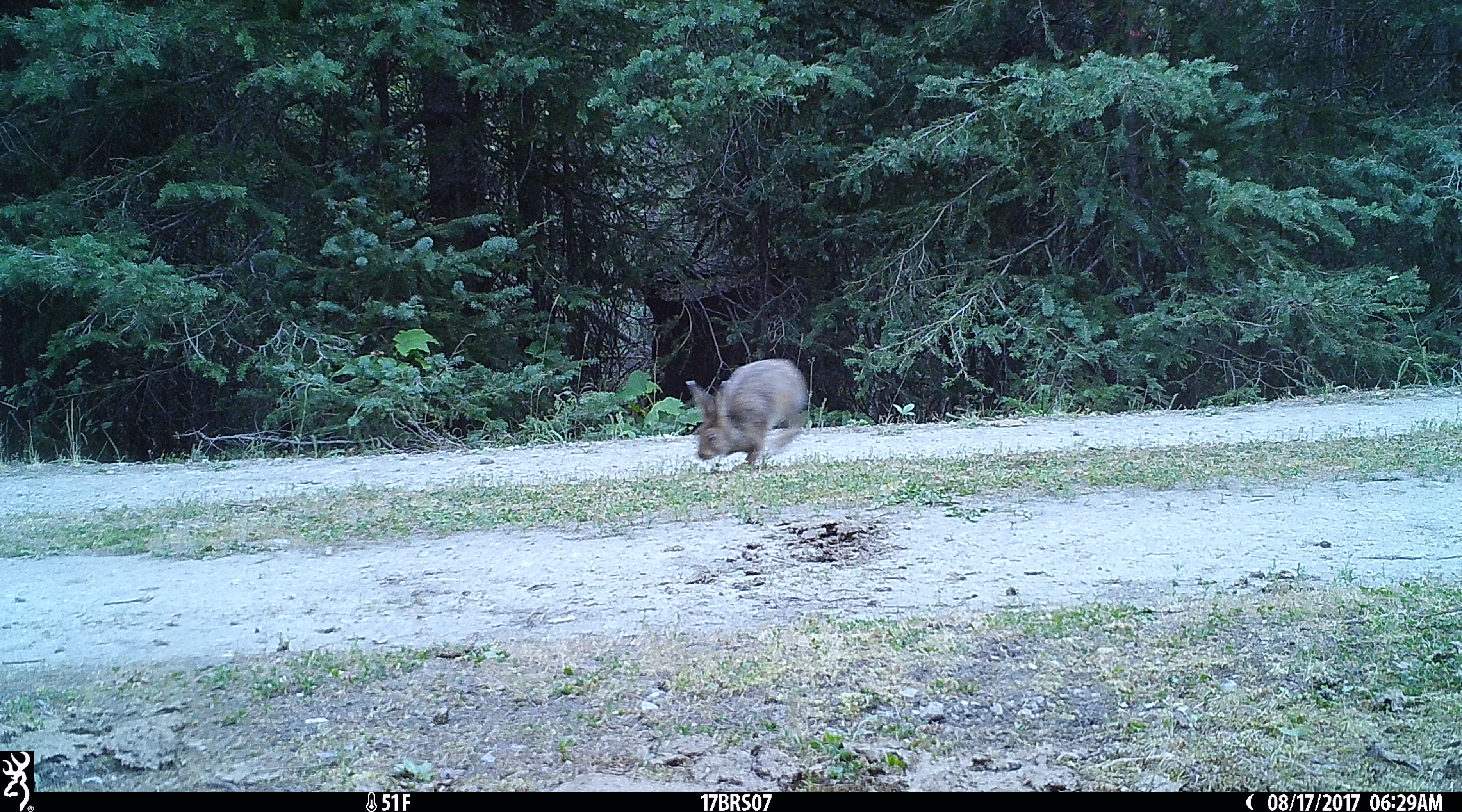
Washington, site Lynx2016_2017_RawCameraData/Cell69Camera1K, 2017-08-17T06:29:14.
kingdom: Animalia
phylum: Chordata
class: Mammalia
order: Lagomorpha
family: Leporidae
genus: Lepus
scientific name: Lepus americanus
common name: snowshoe hare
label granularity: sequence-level